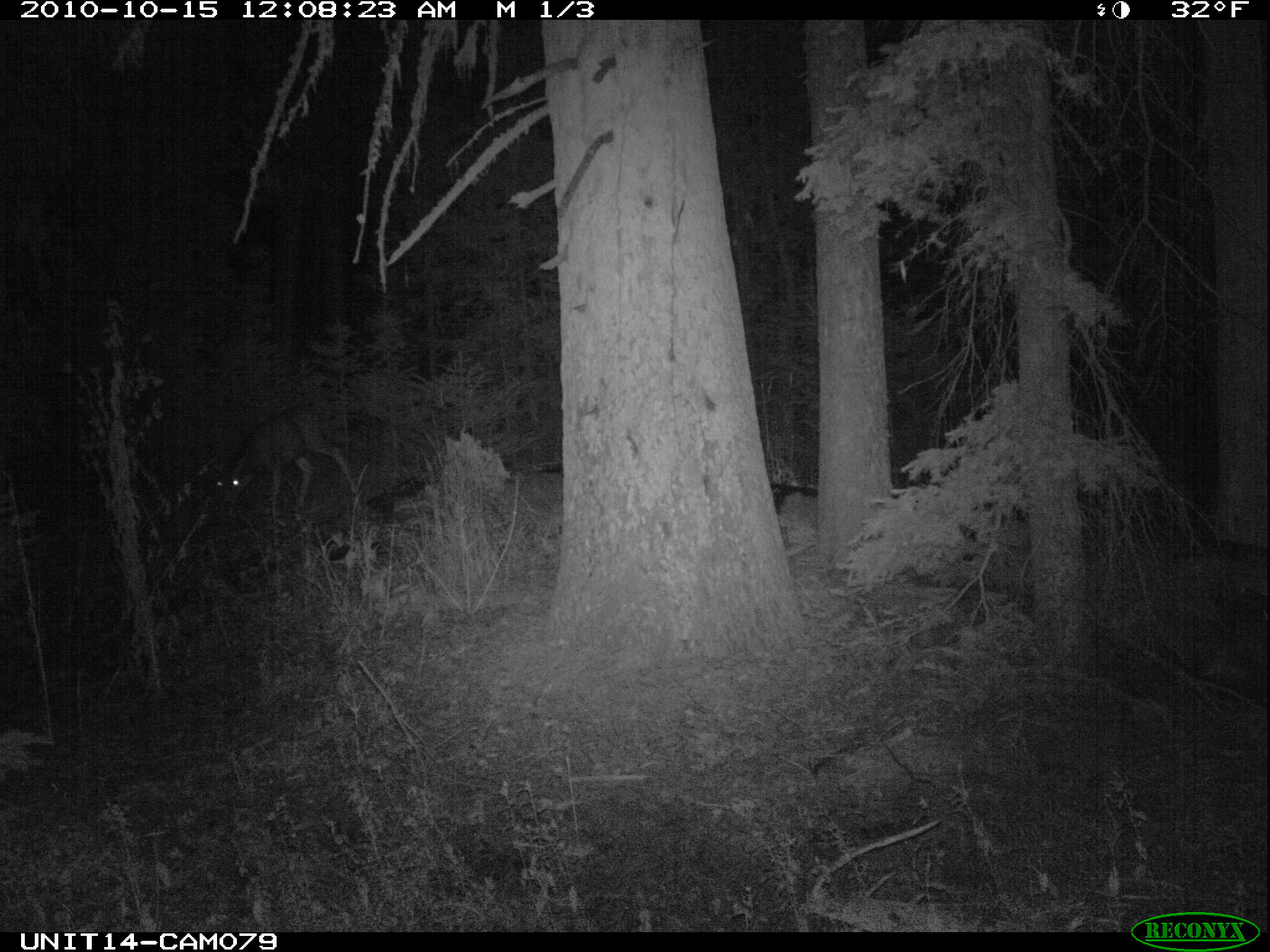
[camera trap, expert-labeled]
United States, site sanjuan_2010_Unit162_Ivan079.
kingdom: Animalia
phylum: Chordata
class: Mammalia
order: Artiodactyla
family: Cervidae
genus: Odocoileus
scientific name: Odocoileus hemionus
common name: mule deer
Odocoileus hemionus (mule deer).